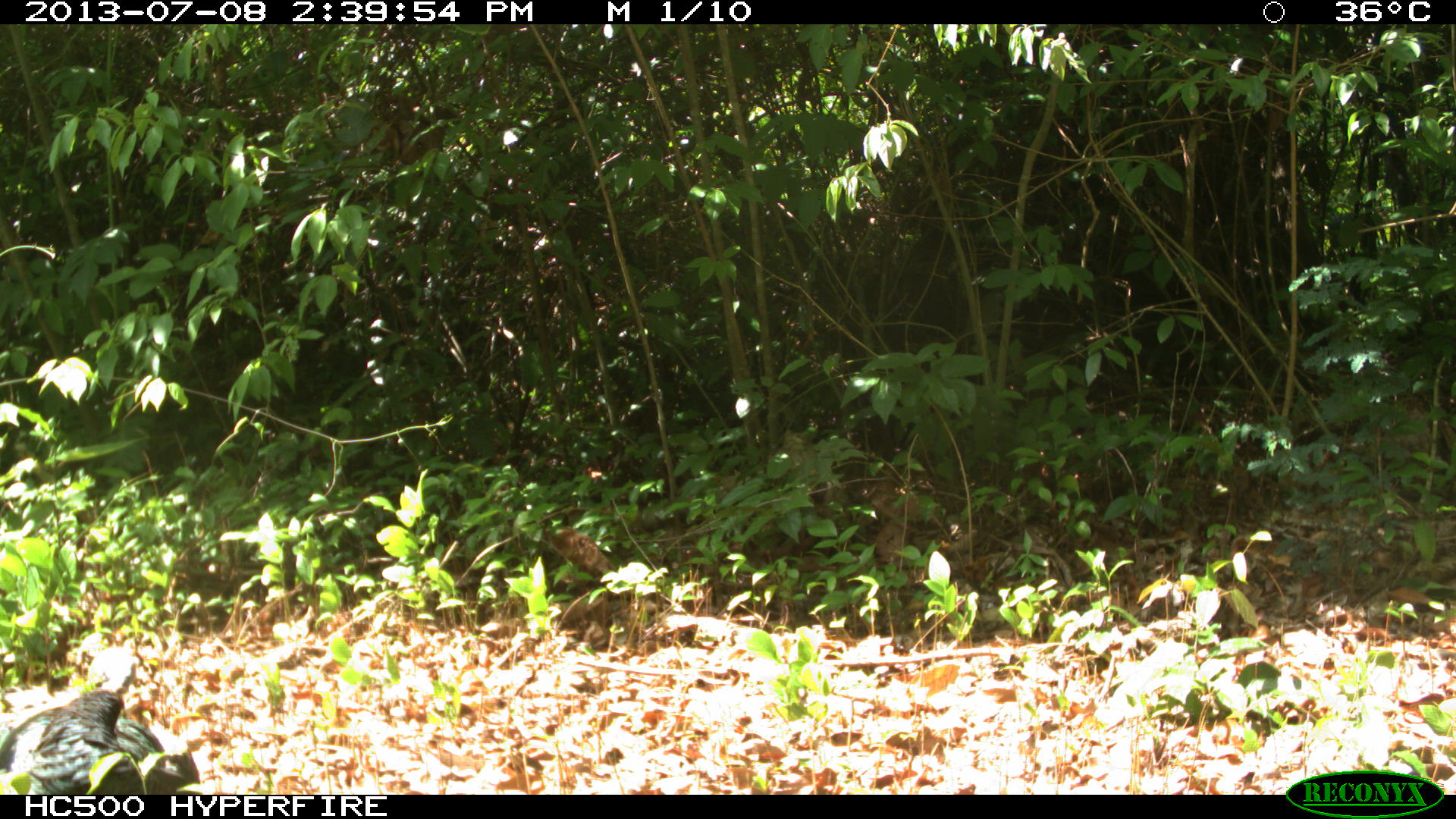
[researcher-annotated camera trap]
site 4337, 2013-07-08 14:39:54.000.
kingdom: Animalia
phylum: Chordata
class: Aves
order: Galliformes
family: Phasianidae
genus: Meleagris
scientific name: Meleagris ocellata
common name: ocellated turkey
Meleagris ocellata (ocellated turkey), count 1, sex female.